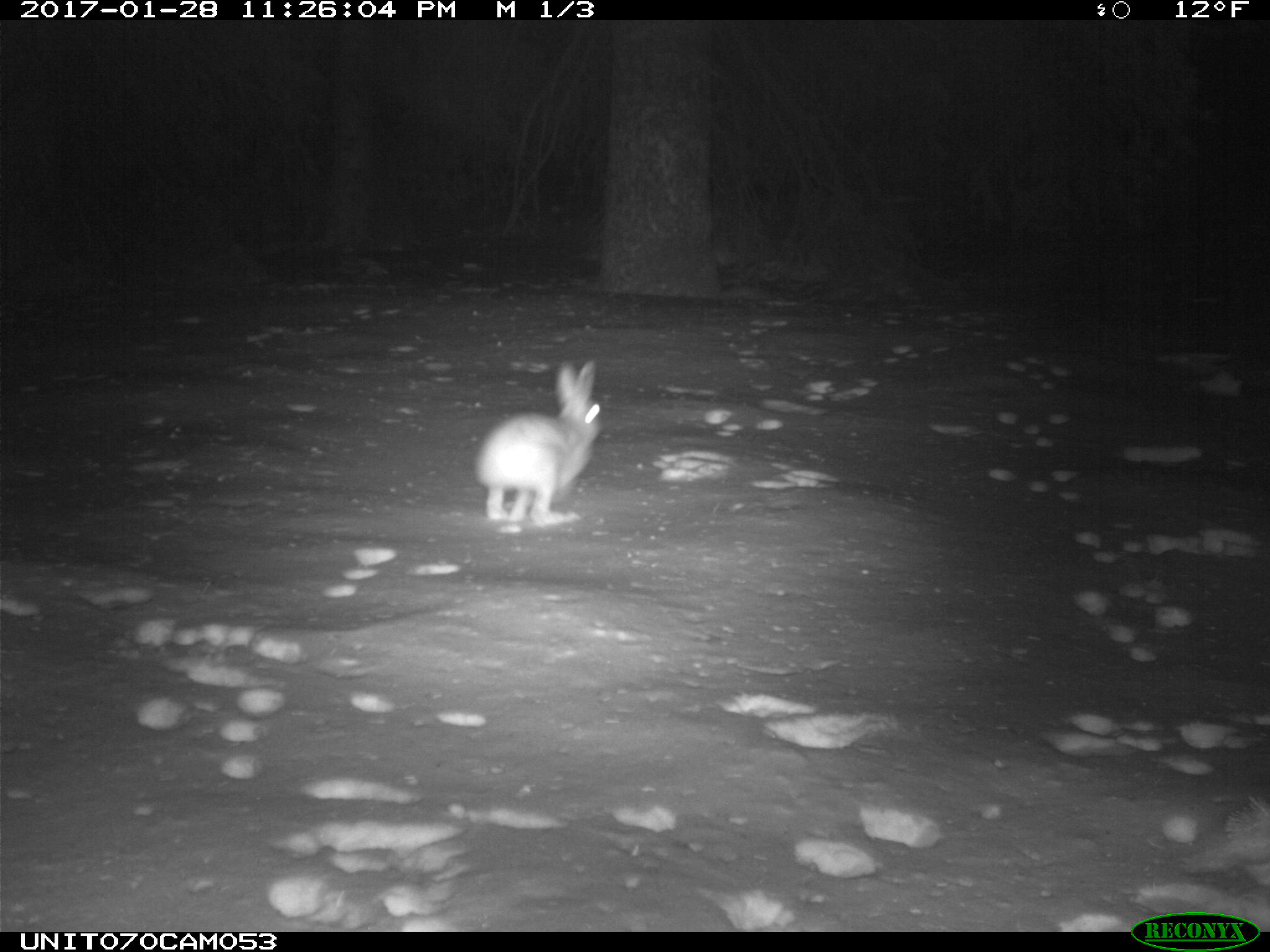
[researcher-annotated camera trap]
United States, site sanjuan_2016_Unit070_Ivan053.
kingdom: Animalia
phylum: Chordata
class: Mammalia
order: Lagomorpha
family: Leporidae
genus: Lepus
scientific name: Lepus americanus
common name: snowshoe hare